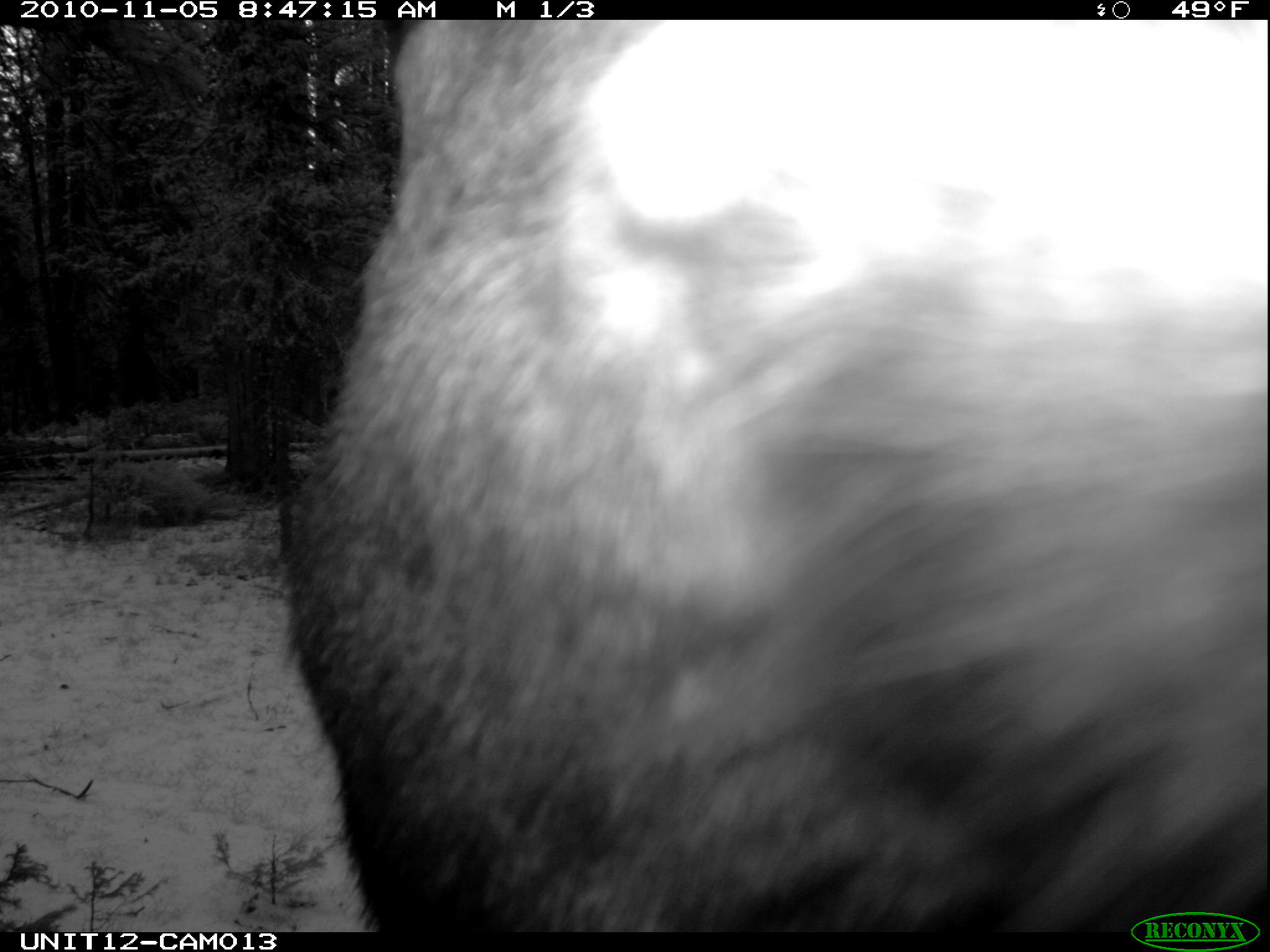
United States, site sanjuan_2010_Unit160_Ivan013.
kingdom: Animalia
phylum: Chordata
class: Mammalia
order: Artiodactyla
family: Cervidae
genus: Alces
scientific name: Alces alces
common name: moose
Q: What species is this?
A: Alces alces (moose).